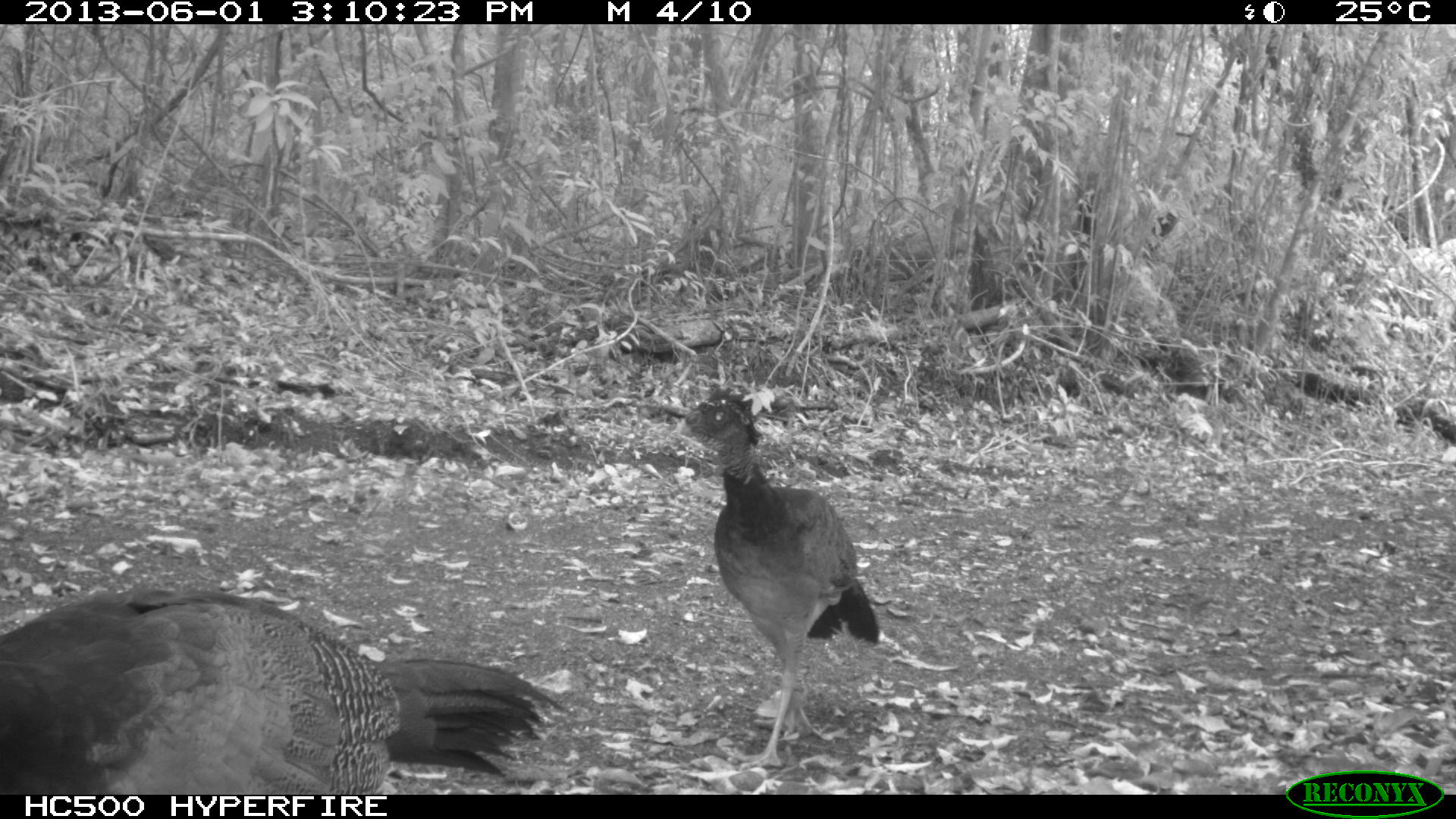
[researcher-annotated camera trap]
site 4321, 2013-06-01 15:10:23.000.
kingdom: Animalia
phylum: Chordata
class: Aves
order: Galliformes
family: Cracidae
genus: Crax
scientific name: Crax rubra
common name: great curassow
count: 2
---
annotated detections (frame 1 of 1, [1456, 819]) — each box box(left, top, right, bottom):
crax rubra: box(2, 580, 559, 790); box(675, 385, 880, 769)